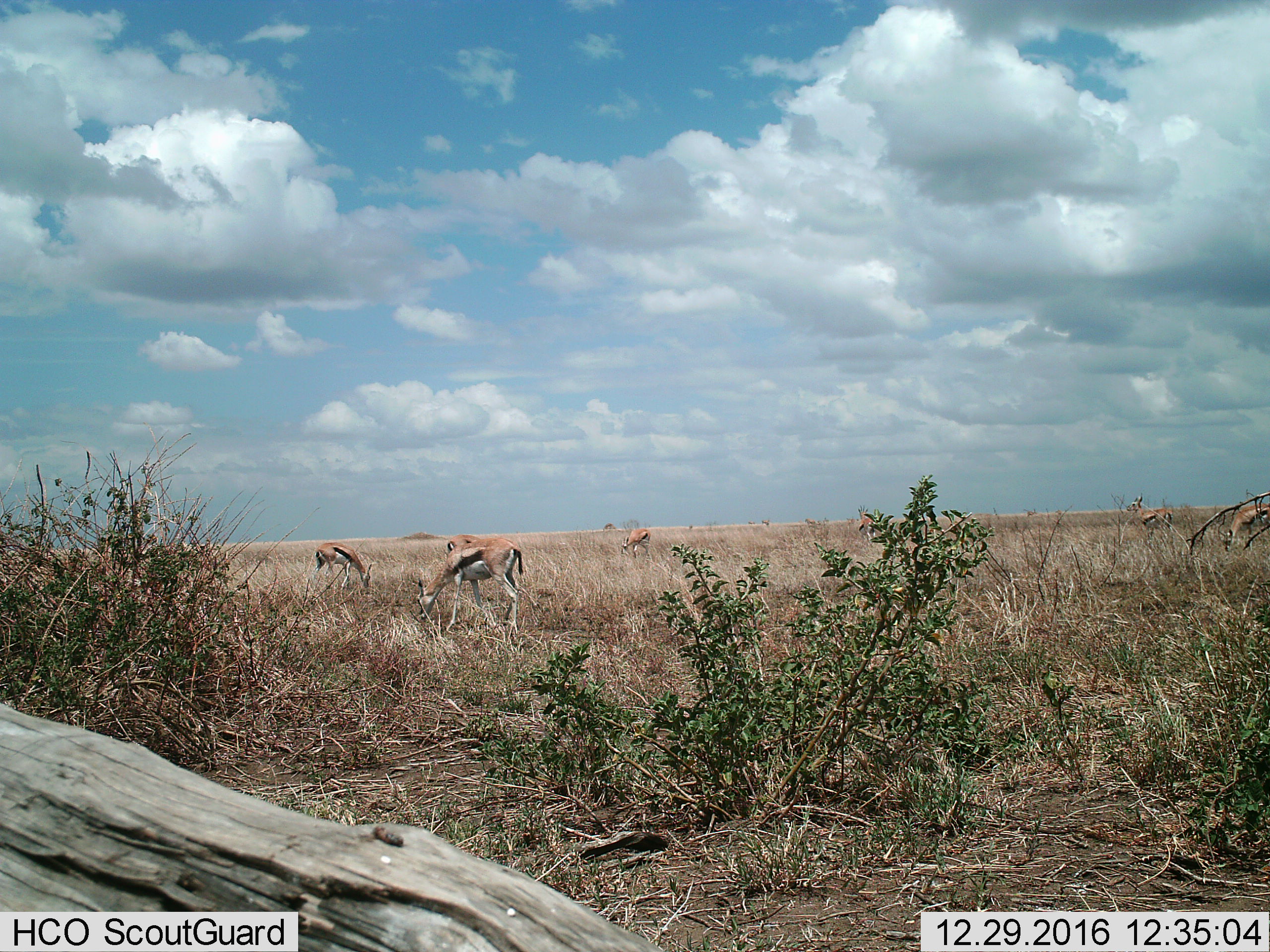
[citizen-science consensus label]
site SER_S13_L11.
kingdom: Animalia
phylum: Chordata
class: Mammalia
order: Artiodactyla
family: Bovidae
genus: Eudorcas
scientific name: Eudorcas thomsonii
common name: thomson's gazelle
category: gazellethomsons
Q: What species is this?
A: Gazellethomsons (thomson's gazelle) (Eudorcas thomsonii).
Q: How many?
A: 6.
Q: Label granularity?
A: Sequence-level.